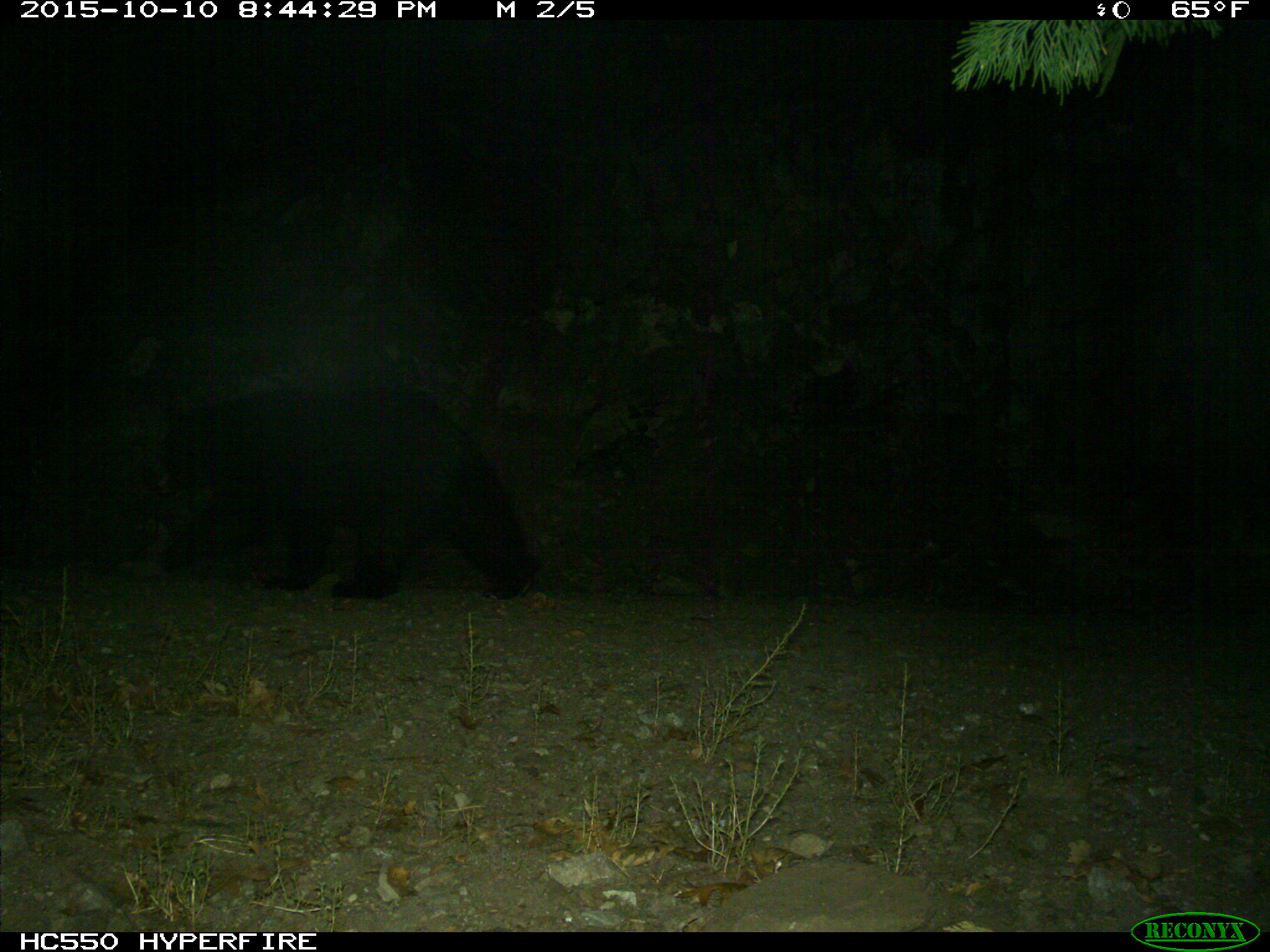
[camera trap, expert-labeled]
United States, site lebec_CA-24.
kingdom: Animalia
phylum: Chordata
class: Mammalia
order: Carnivora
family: Ursidae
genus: Ursus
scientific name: Ursus americanus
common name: american black bear